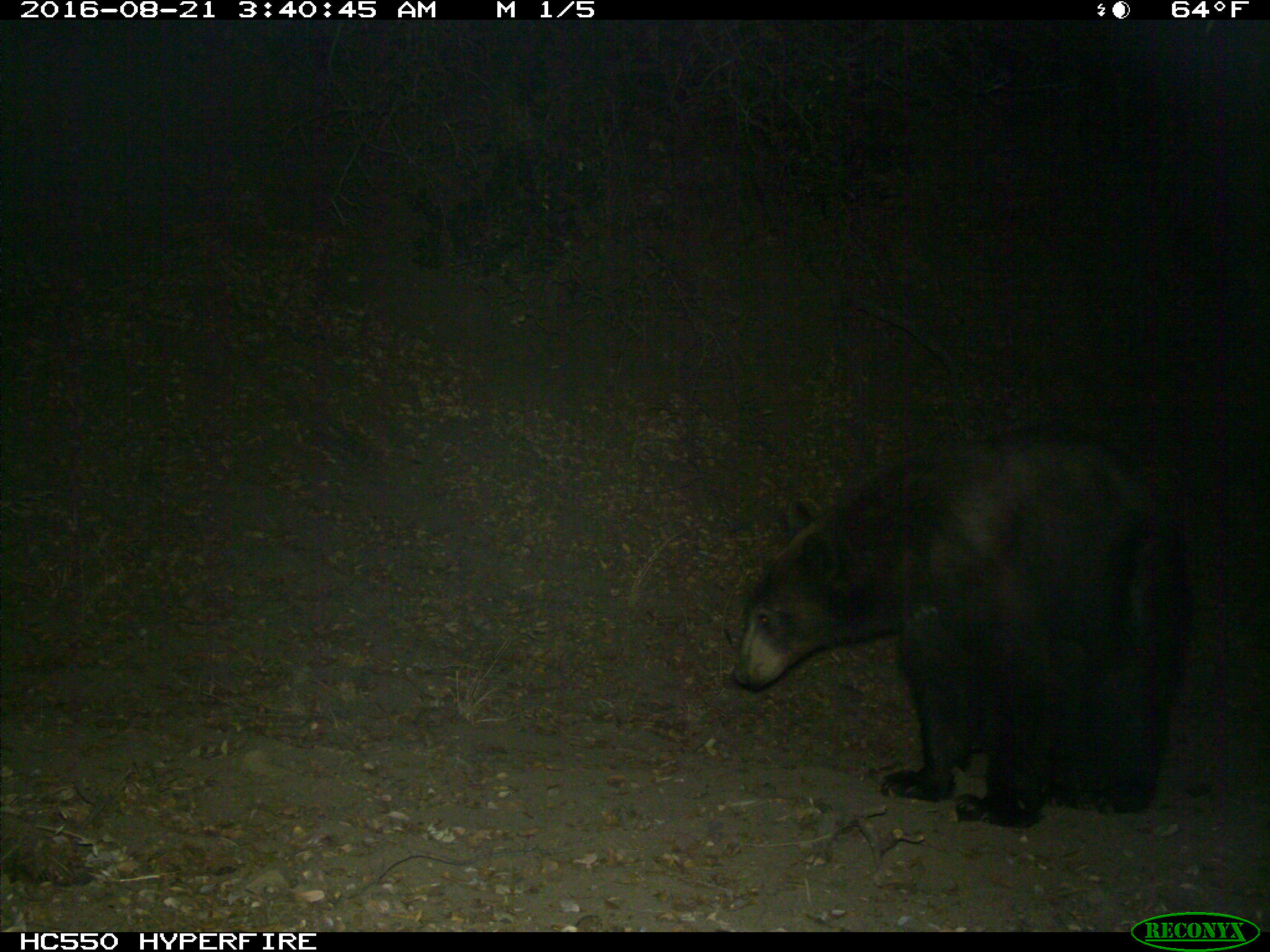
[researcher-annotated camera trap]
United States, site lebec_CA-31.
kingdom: Animalia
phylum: Chordata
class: Mammalia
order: Carnivora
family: Ursidae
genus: Ursus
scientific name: Ursus americanus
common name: american black bear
Ursus americanus (american black bear).